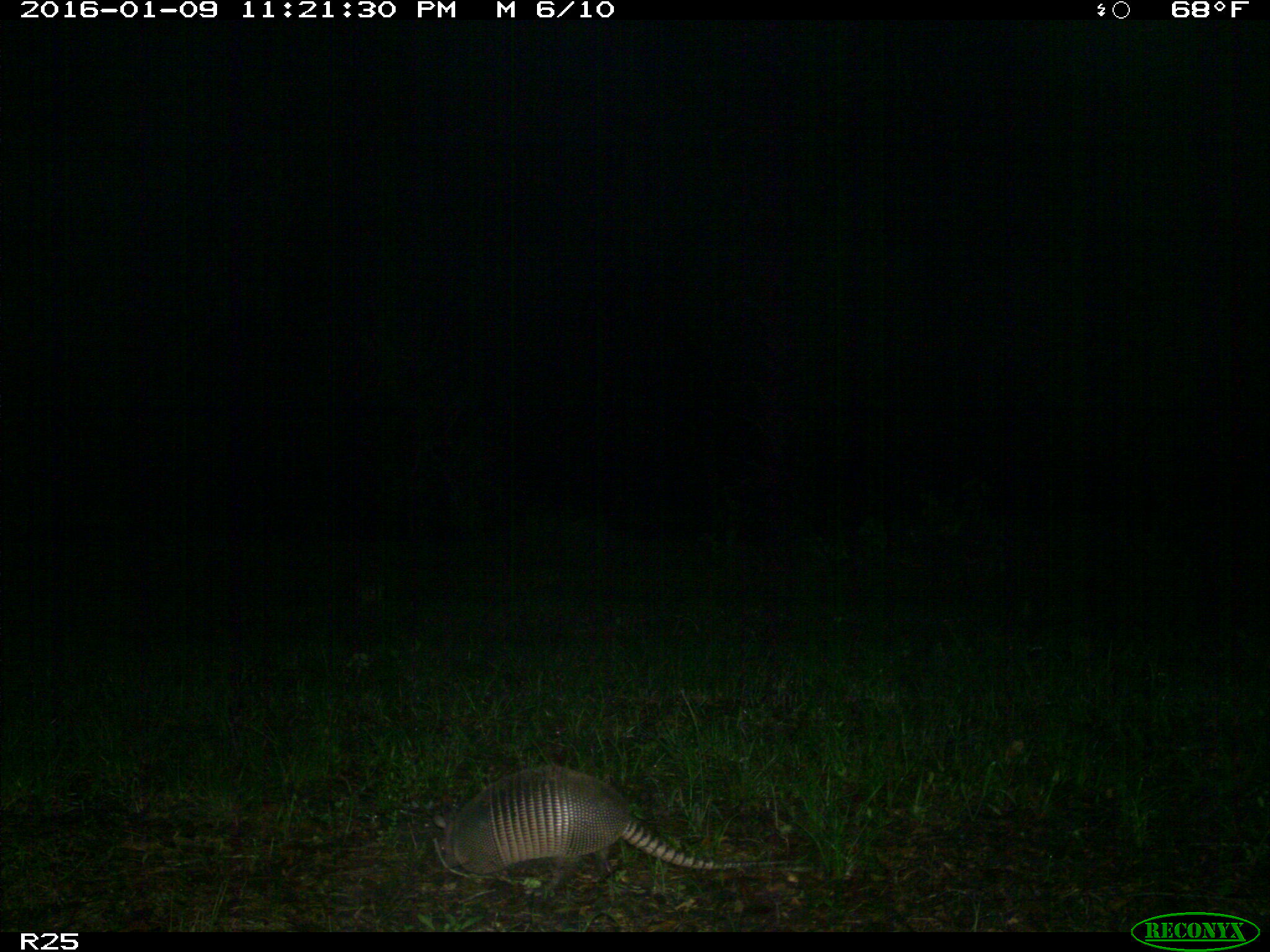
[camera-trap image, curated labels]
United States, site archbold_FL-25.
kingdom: Animalia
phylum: Chordata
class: Mammalia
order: Cingulata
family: Dasypodidae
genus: Dasypus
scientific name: Dasypus novemcinctus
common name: nine-banded armadillo